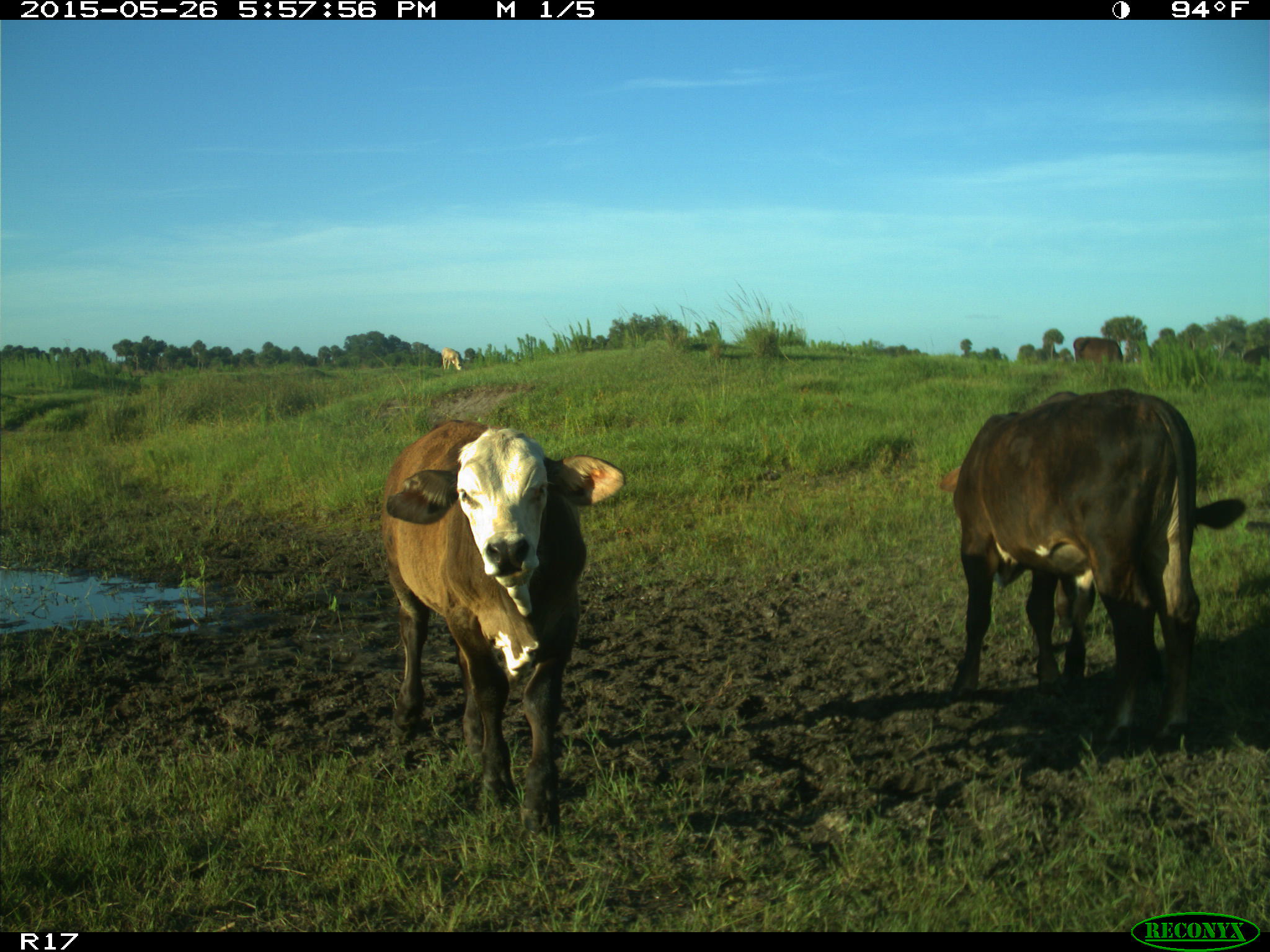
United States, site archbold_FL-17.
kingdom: Animalia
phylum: Chordata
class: Mammalia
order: Artiodactyla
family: Bovidae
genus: Bos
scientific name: Bos taurus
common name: domestic cow